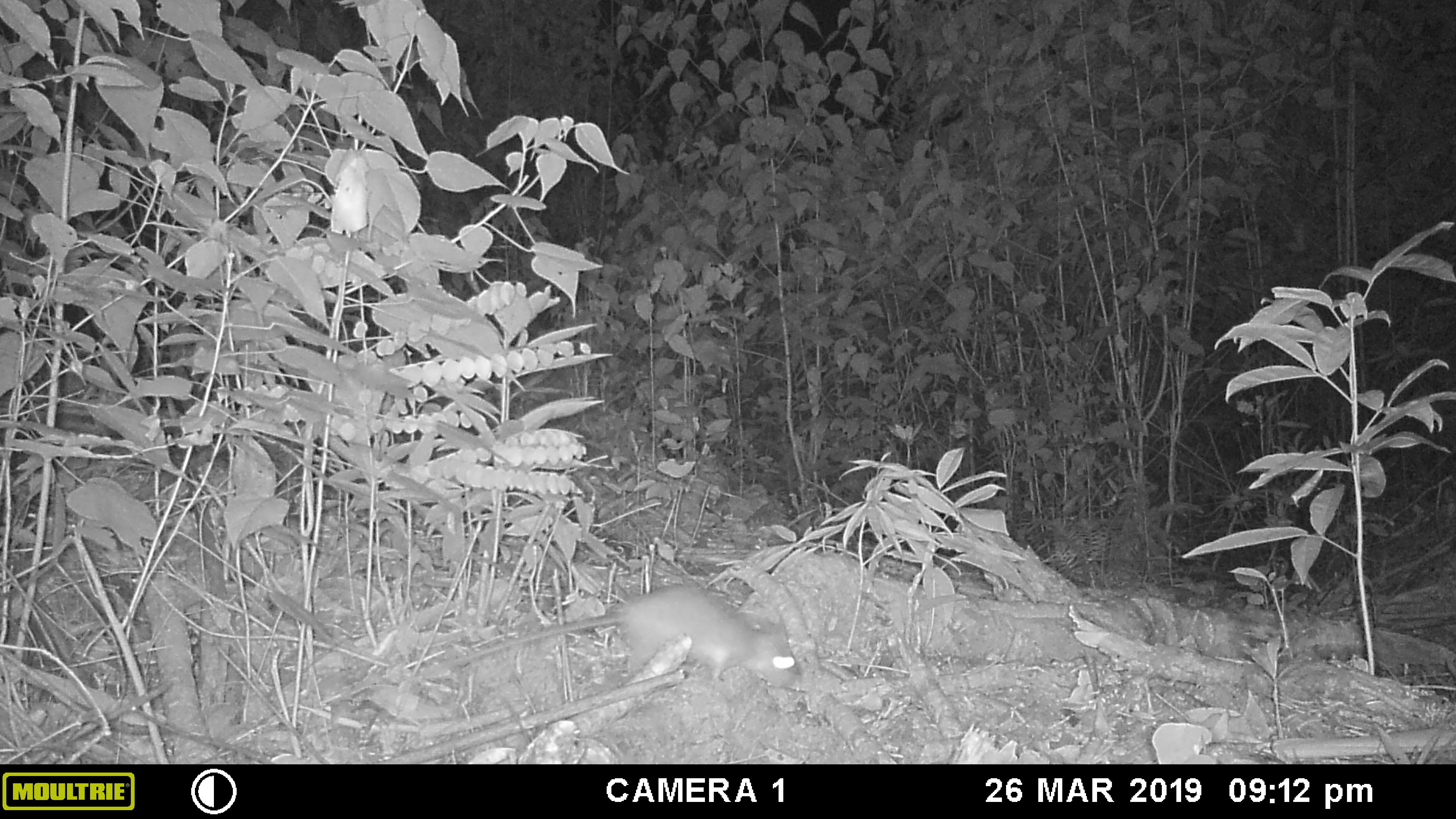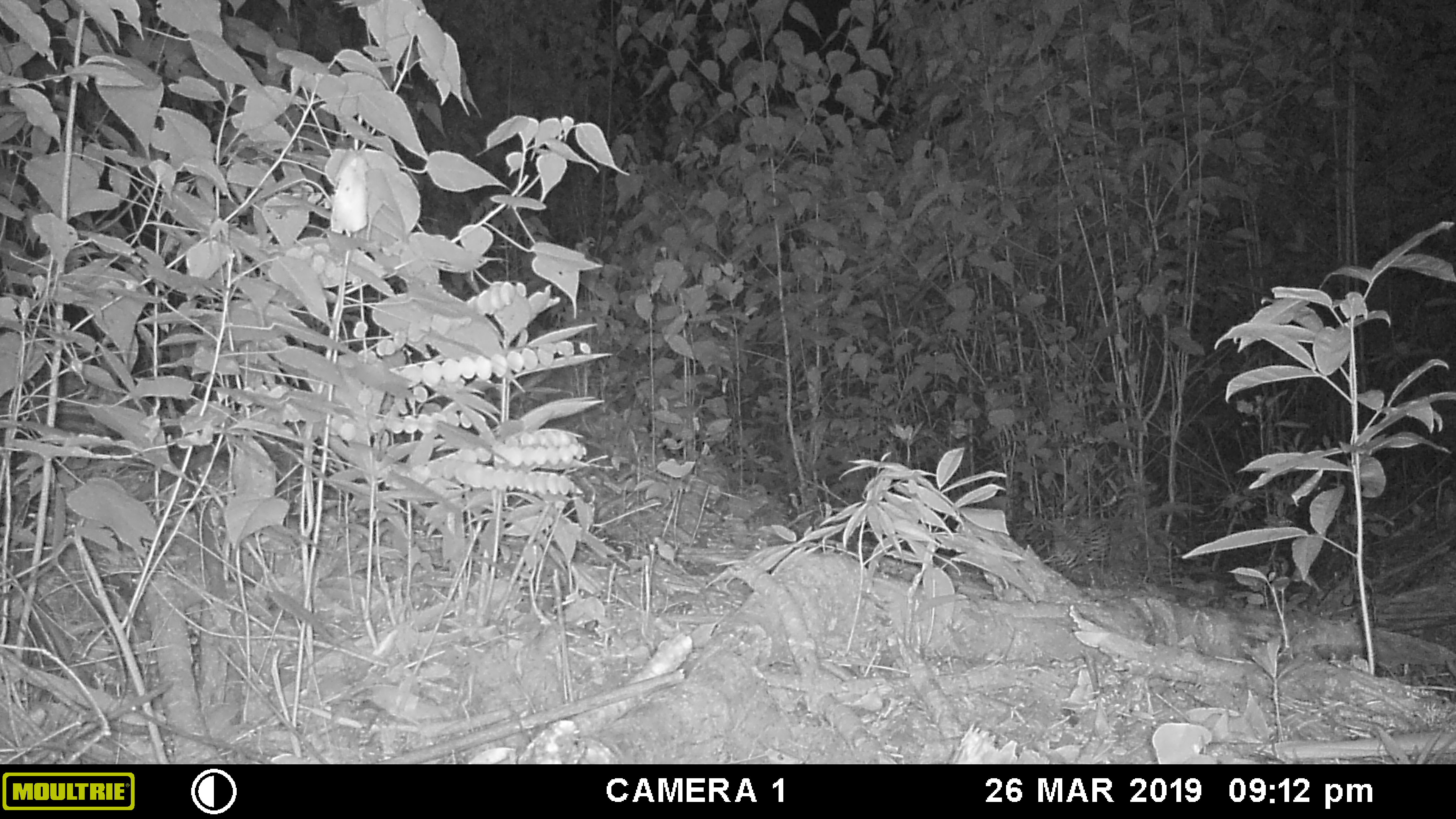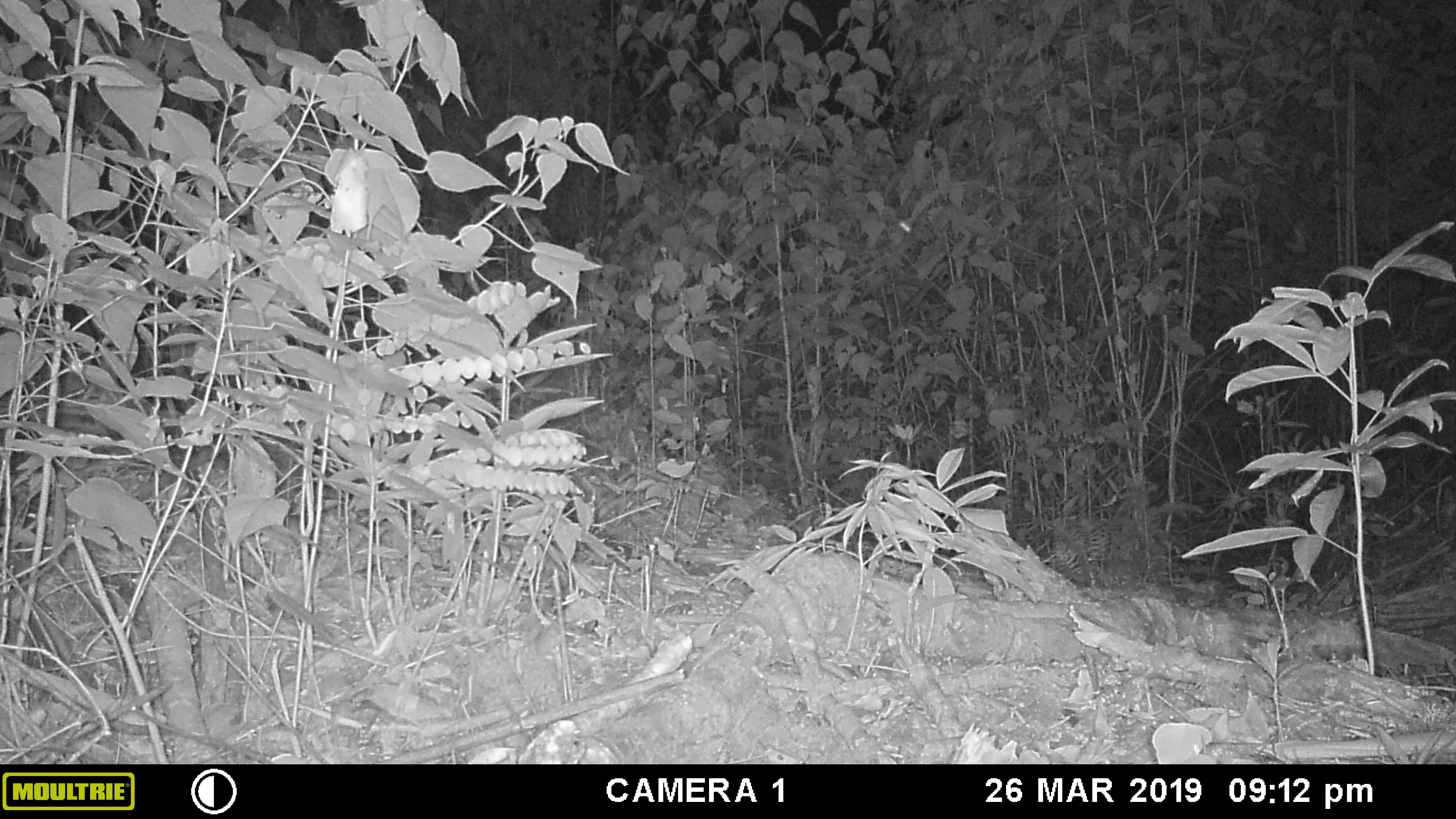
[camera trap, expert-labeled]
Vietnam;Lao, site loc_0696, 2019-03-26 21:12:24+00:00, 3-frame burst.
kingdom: Animalia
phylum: Chordata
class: Mammalia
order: Rodentia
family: Muridae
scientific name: Muridae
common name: old-world mice and rats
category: unidentified murid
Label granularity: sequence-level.